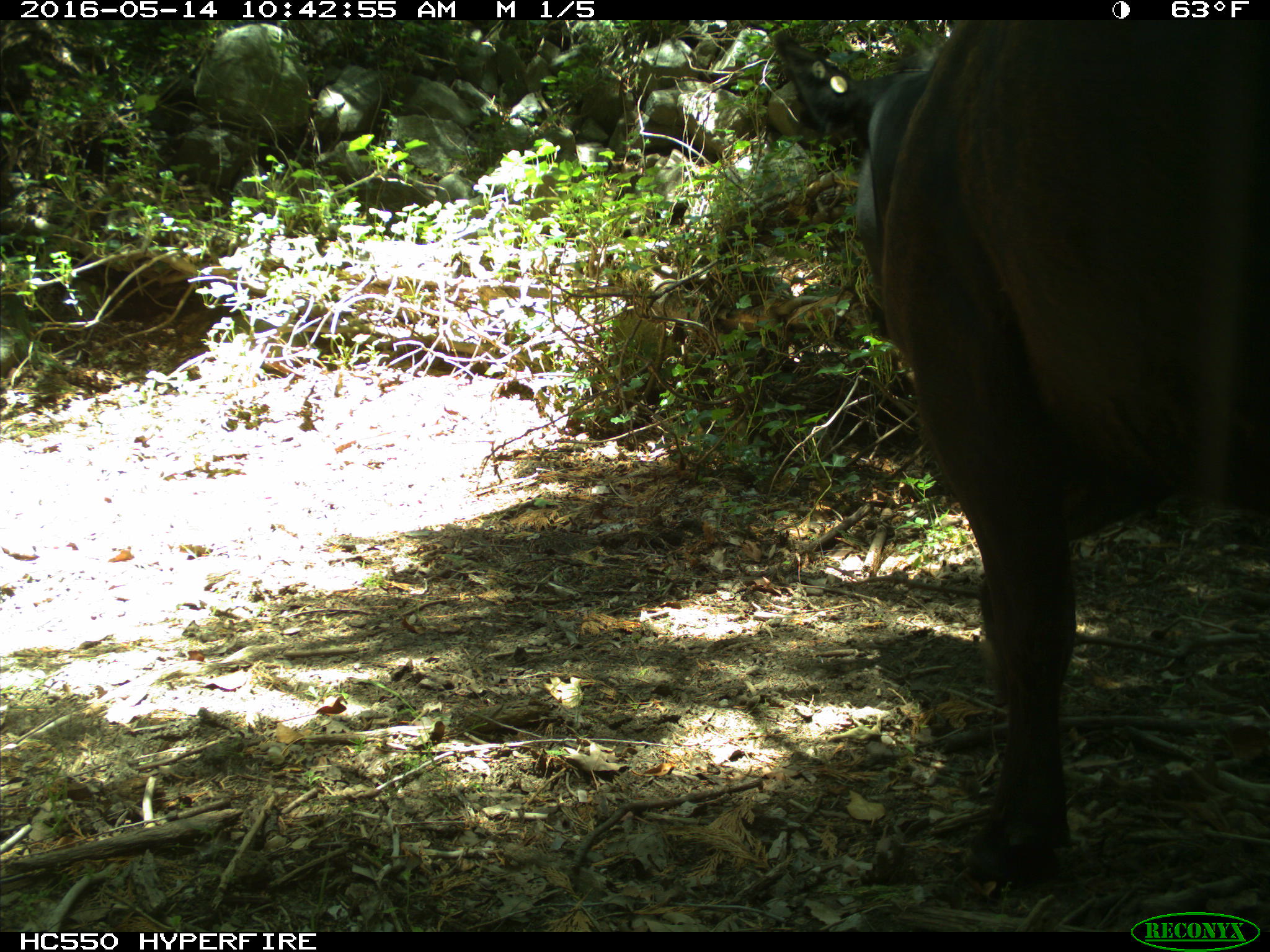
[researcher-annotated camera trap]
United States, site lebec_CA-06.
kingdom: Animalia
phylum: Chordata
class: Mammalia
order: Artiodactyla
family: Bovidae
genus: Bos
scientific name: Bos taurus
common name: domestic cow